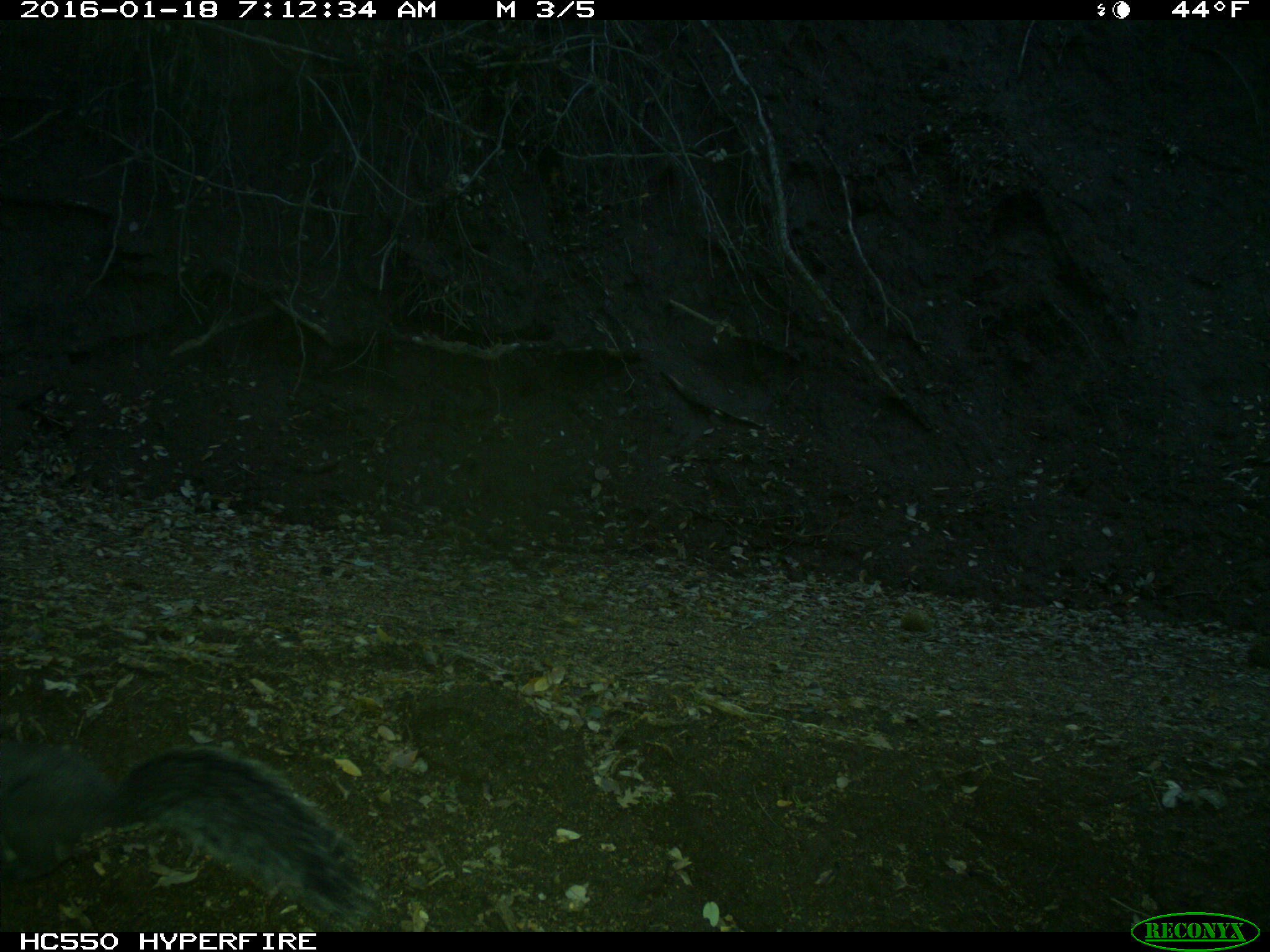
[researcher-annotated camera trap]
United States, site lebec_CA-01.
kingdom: Animalia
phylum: Chordata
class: Mammalia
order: Rodentia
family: Sciuridae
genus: Sciurus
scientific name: Sciurus carolinensis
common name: eastern gray squirrel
Sciurus carolinensis (eastern gray squirrel).